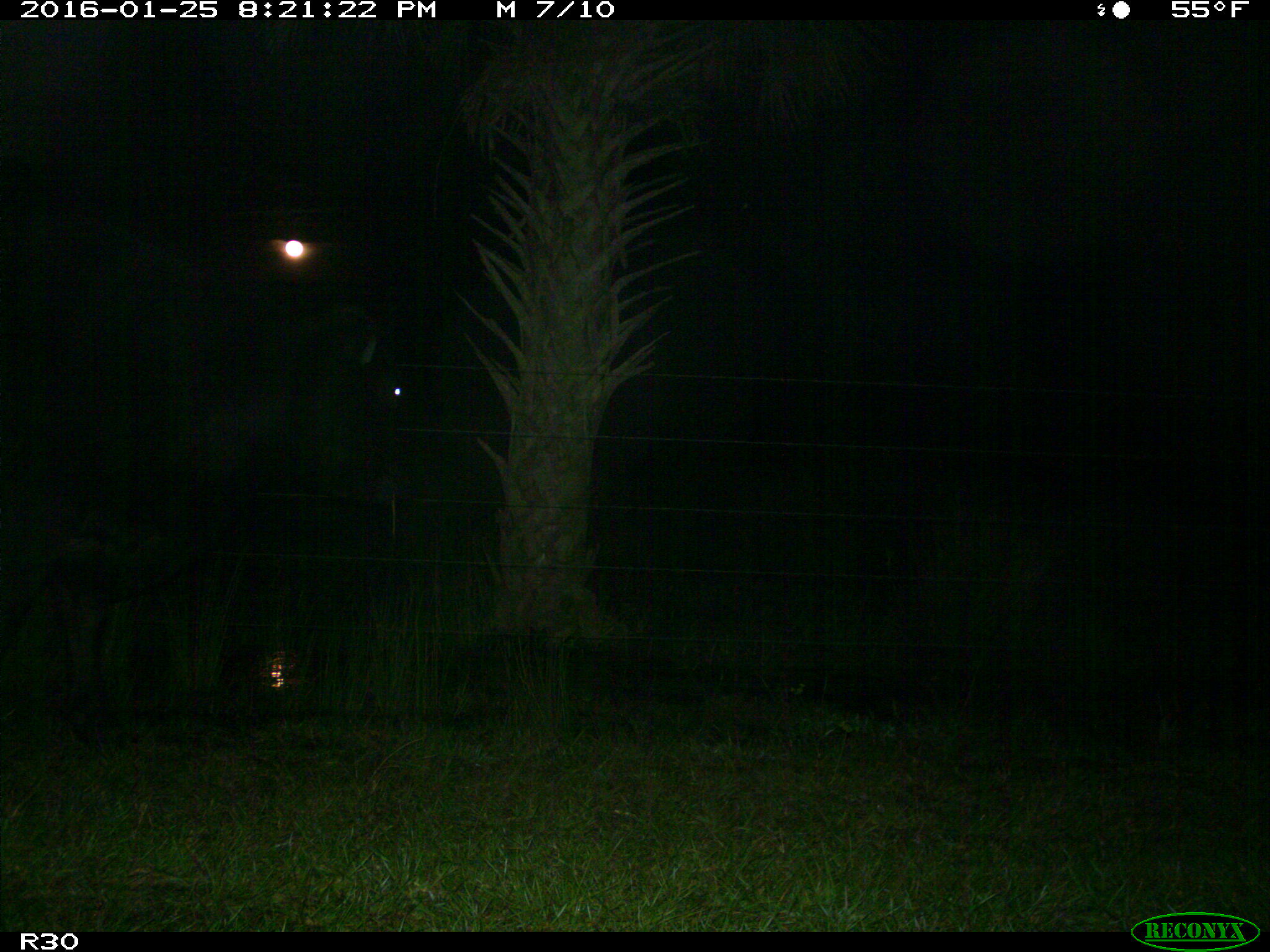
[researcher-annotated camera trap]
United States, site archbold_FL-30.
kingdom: Animalia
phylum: Chordata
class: Mammalia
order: Artiodactyla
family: Bovidae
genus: Bos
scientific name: Bos taurus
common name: domestic cow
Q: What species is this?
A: Bos taurus (domestic cow).